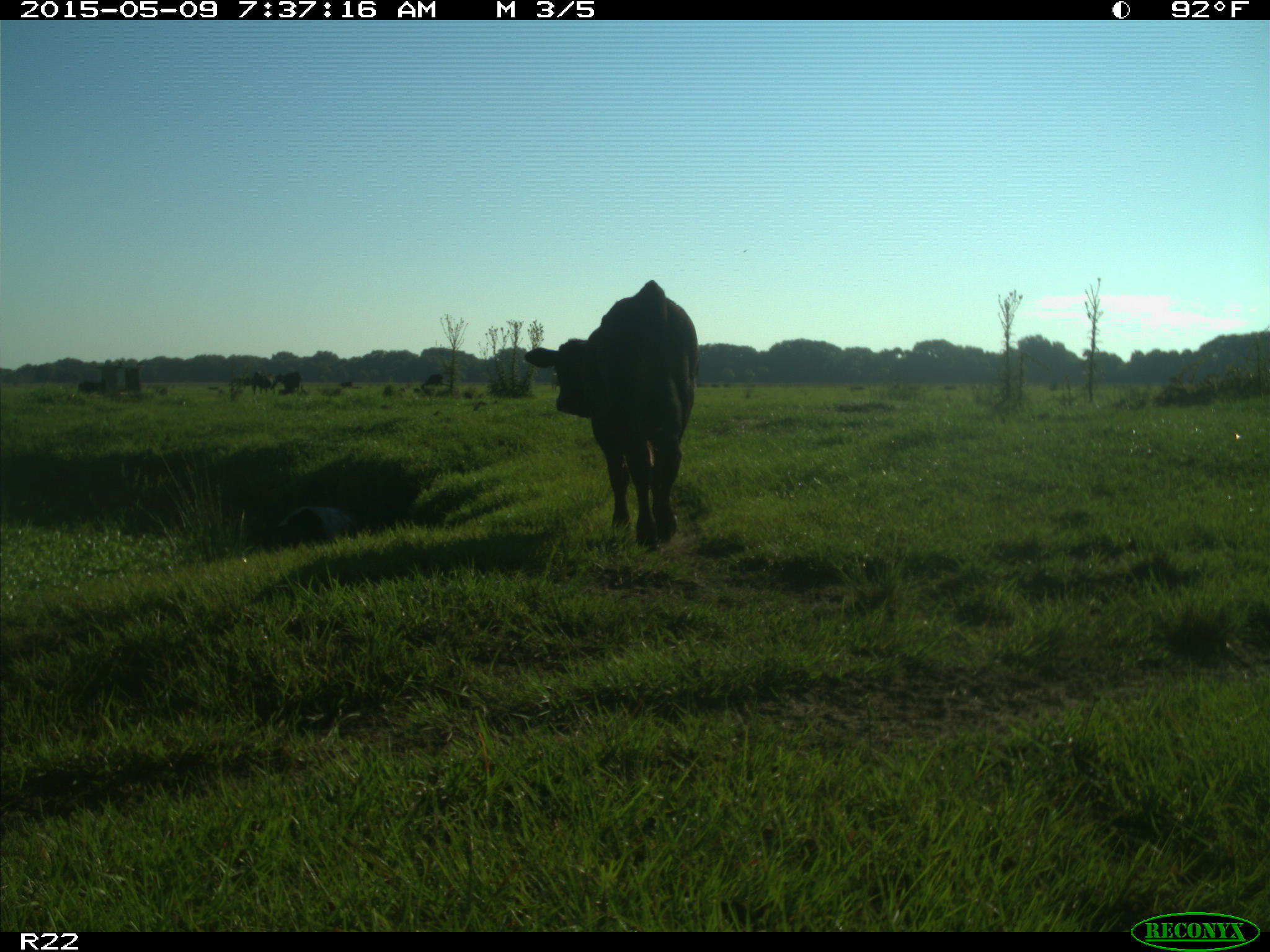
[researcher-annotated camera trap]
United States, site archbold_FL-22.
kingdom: Animalia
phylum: Chordata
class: Mammalia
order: Artiodactyla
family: Bovidae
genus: Bos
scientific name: Bos taurus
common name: domestic cow